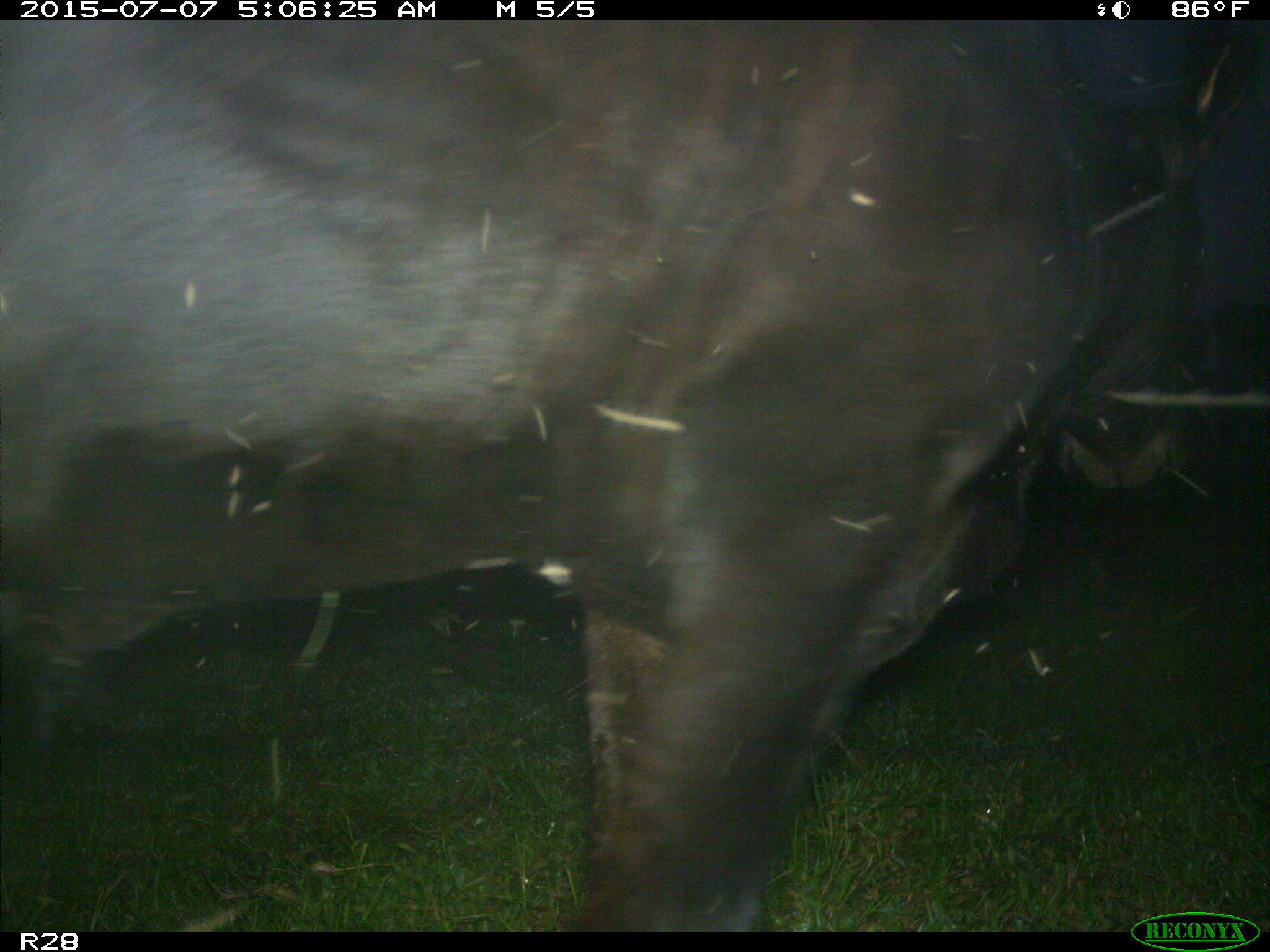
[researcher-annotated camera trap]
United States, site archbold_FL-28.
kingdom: Animalia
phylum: Chordata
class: Mammalia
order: Artiodactyla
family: Bovidae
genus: Bos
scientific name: Bos taurus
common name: domestic cow